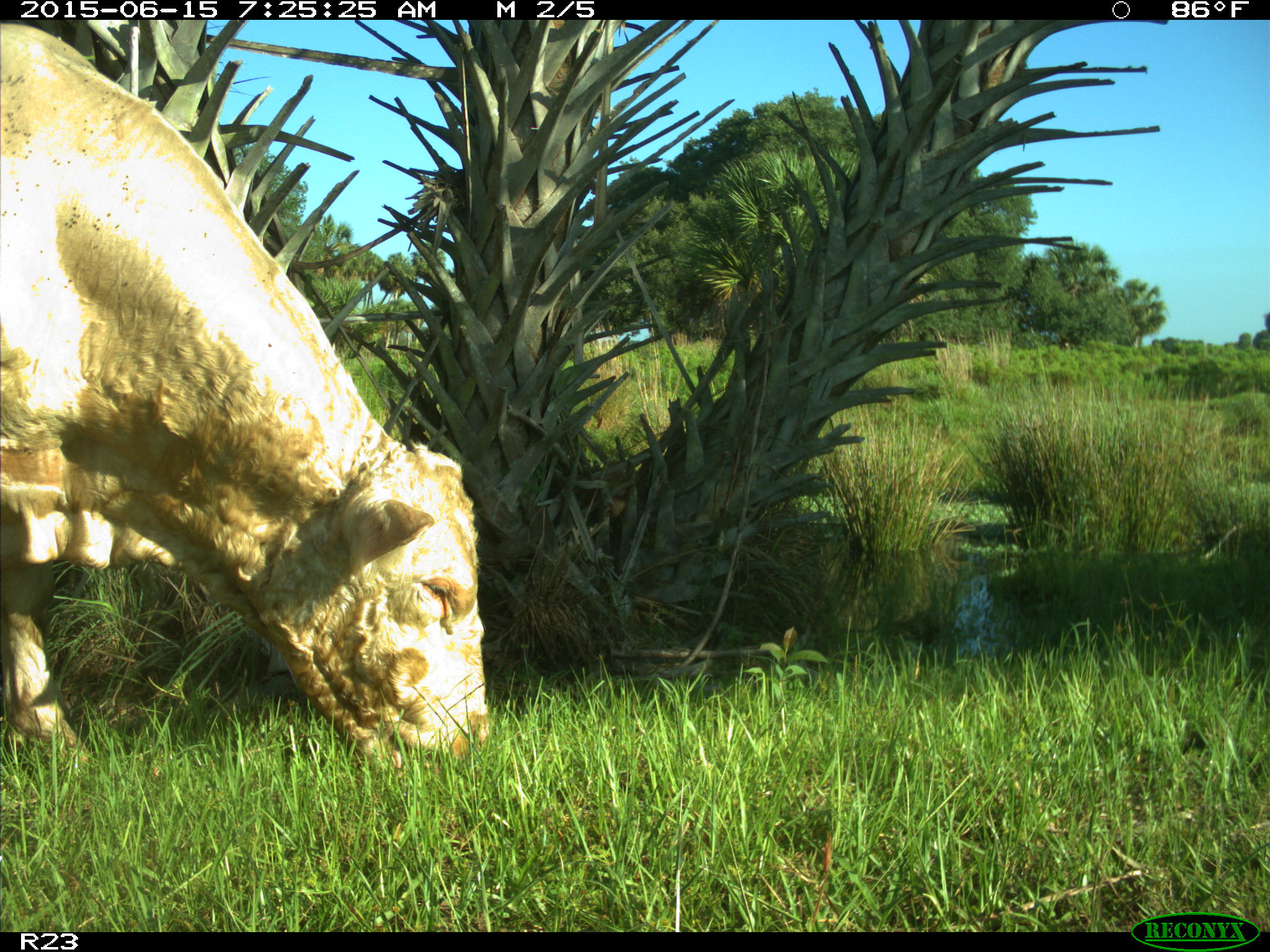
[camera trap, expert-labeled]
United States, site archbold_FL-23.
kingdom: Animalia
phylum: Chordata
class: Mammalia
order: Artiodactyla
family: Bovidae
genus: Bos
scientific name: Bos taurus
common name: domestic cow